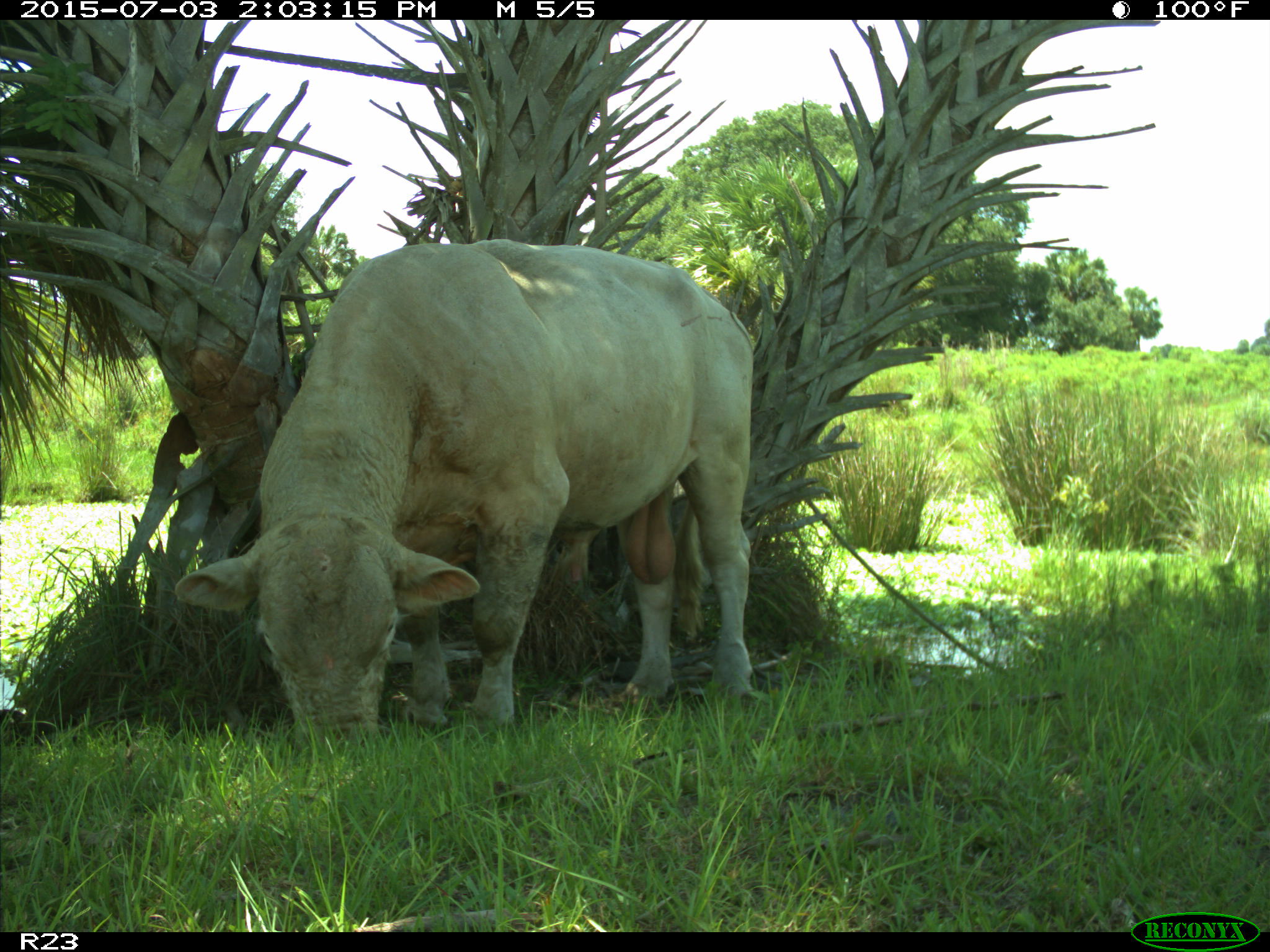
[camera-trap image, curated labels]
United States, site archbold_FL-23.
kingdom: Animalia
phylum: Chordata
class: Mammalia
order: Artiodactyla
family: Bovidae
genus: Bos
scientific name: Bos taurus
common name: domestic cow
Bos taurus (domestic cow).